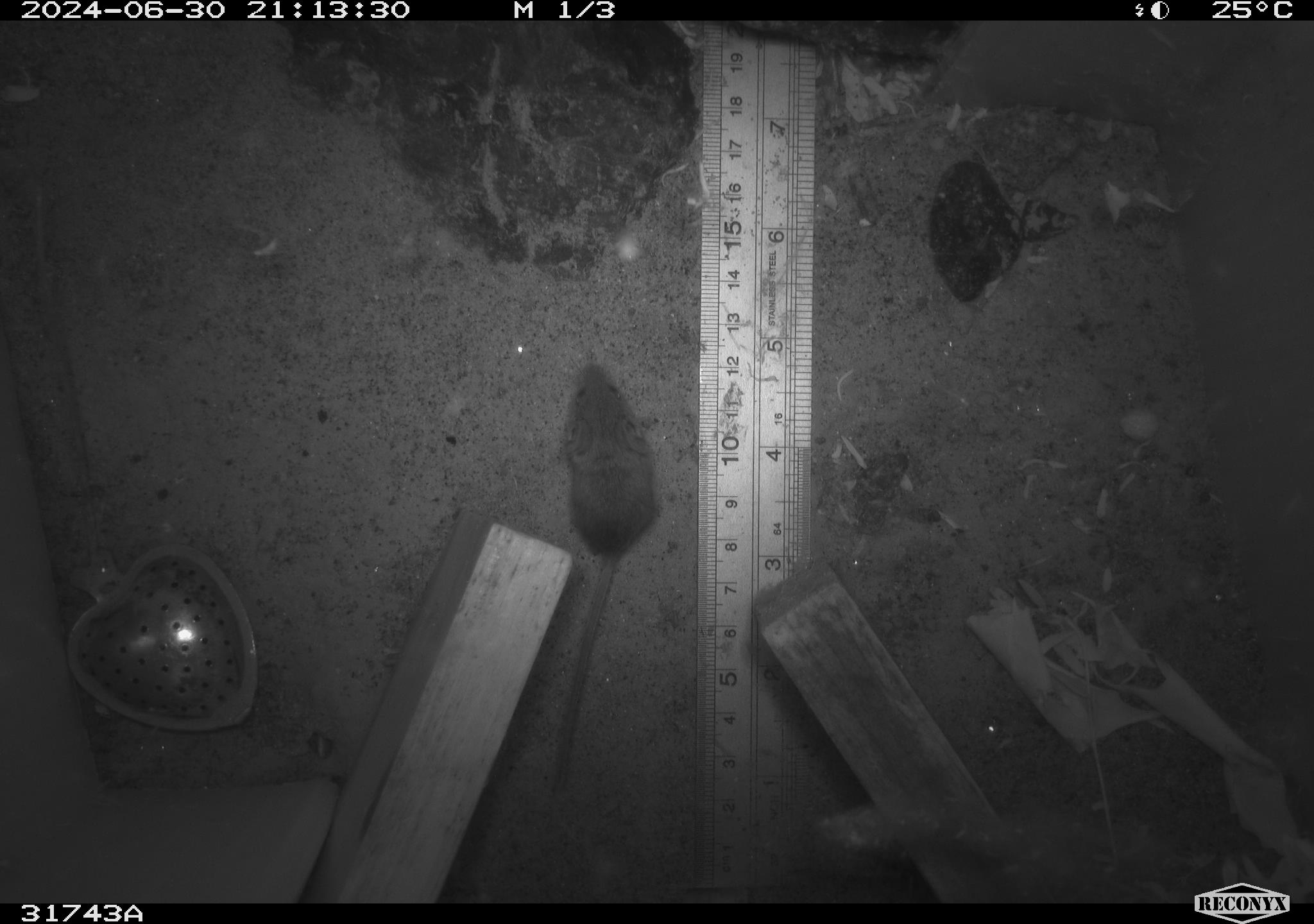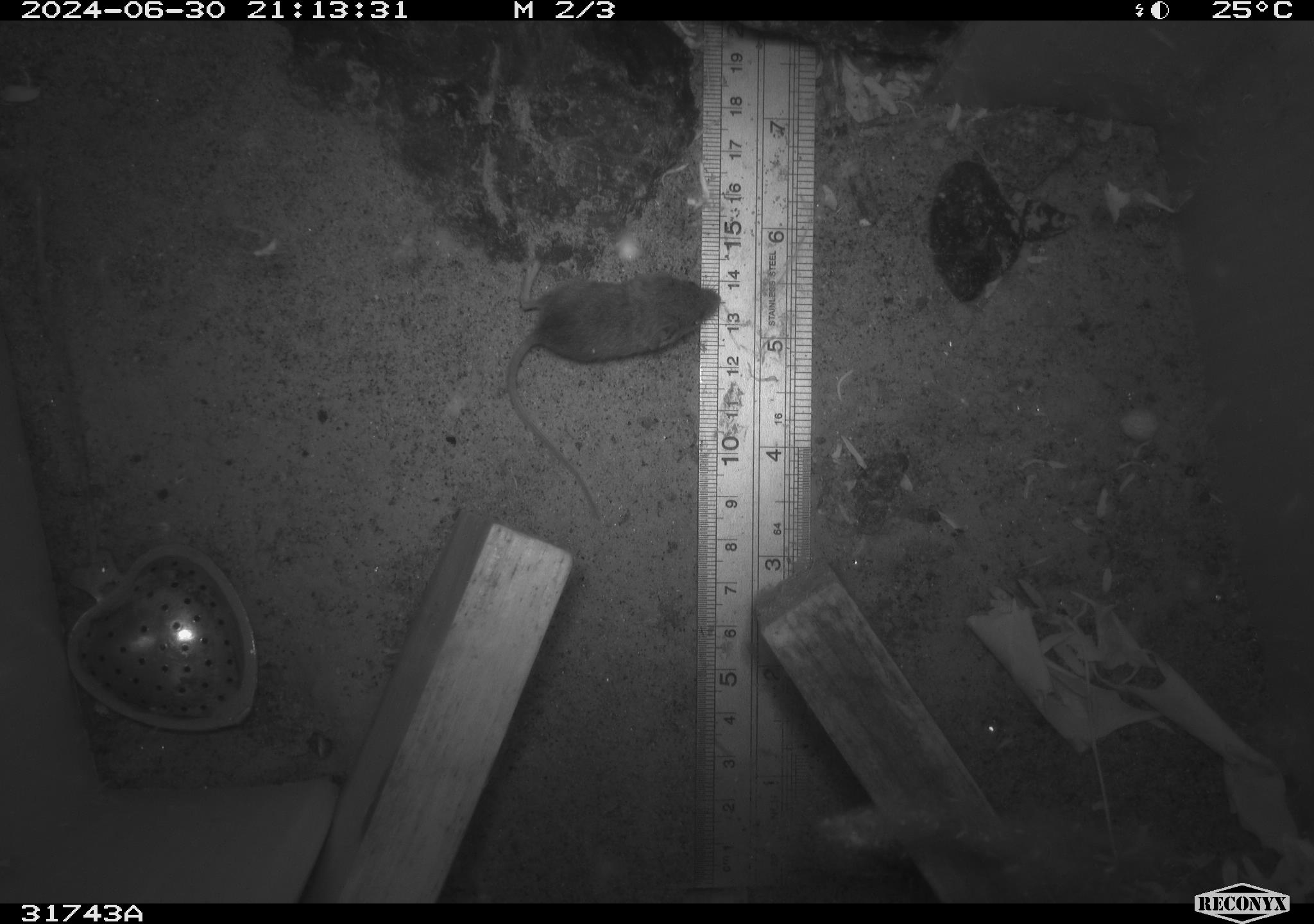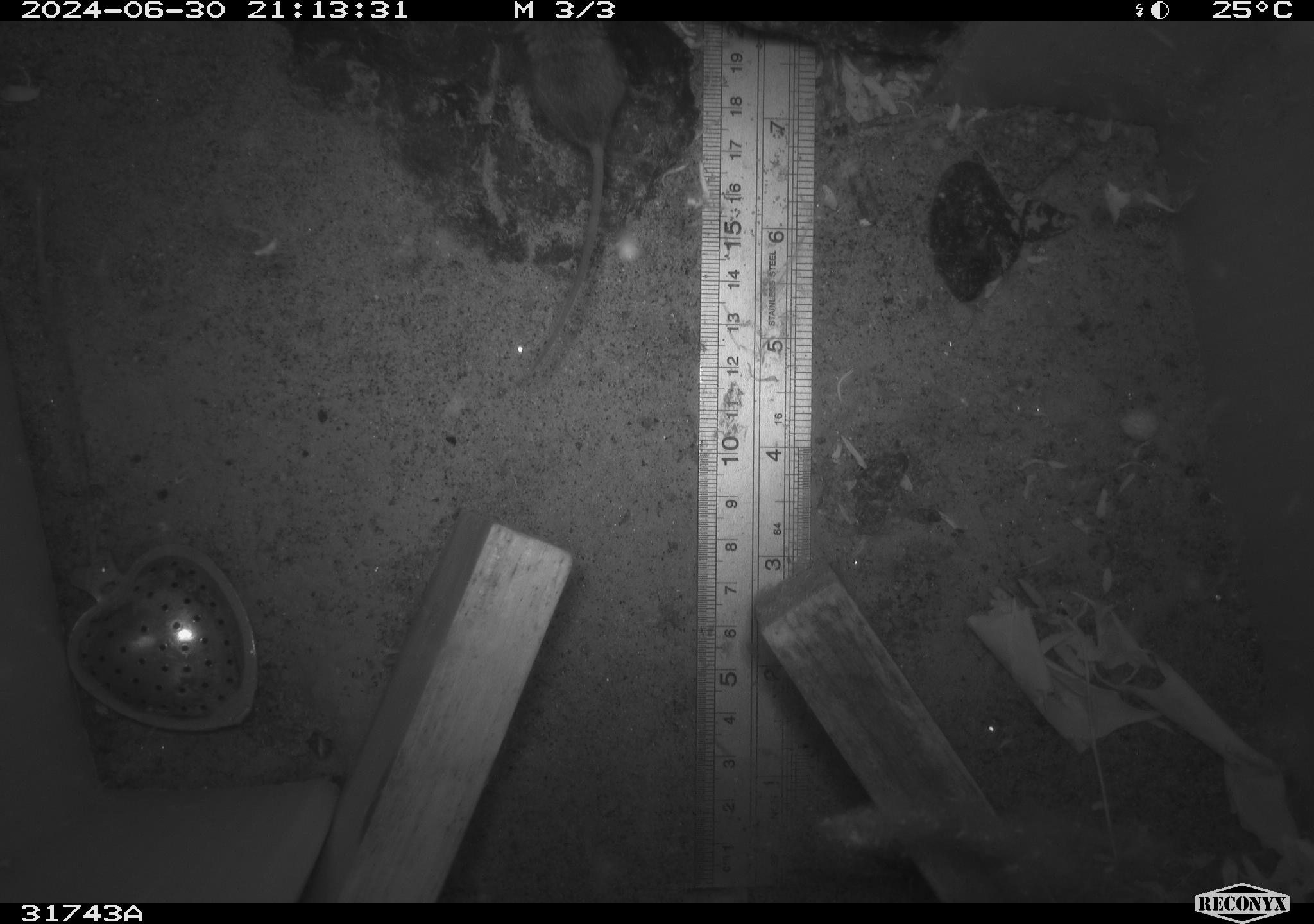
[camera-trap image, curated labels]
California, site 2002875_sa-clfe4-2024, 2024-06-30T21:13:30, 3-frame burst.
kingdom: Animalia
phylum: Chordata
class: Mammalia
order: Rodentia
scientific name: Rodentia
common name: mouse species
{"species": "mouse species (Rodentia)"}